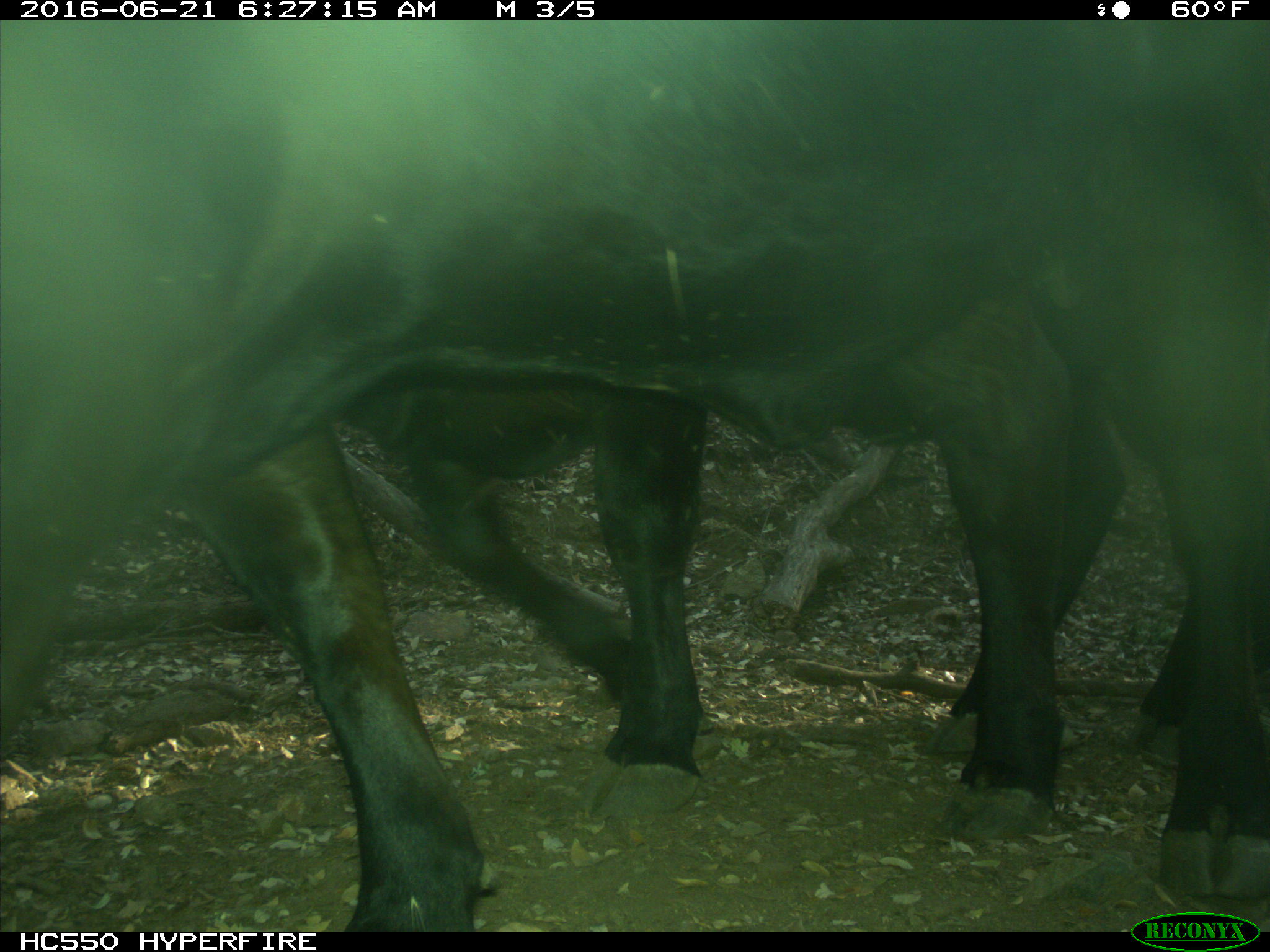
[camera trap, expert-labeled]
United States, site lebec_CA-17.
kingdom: Animalia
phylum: Chordata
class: Mammalia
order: Artiodactyla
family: Bovidae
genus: Bos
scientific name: Bos taurus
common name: domestic cow